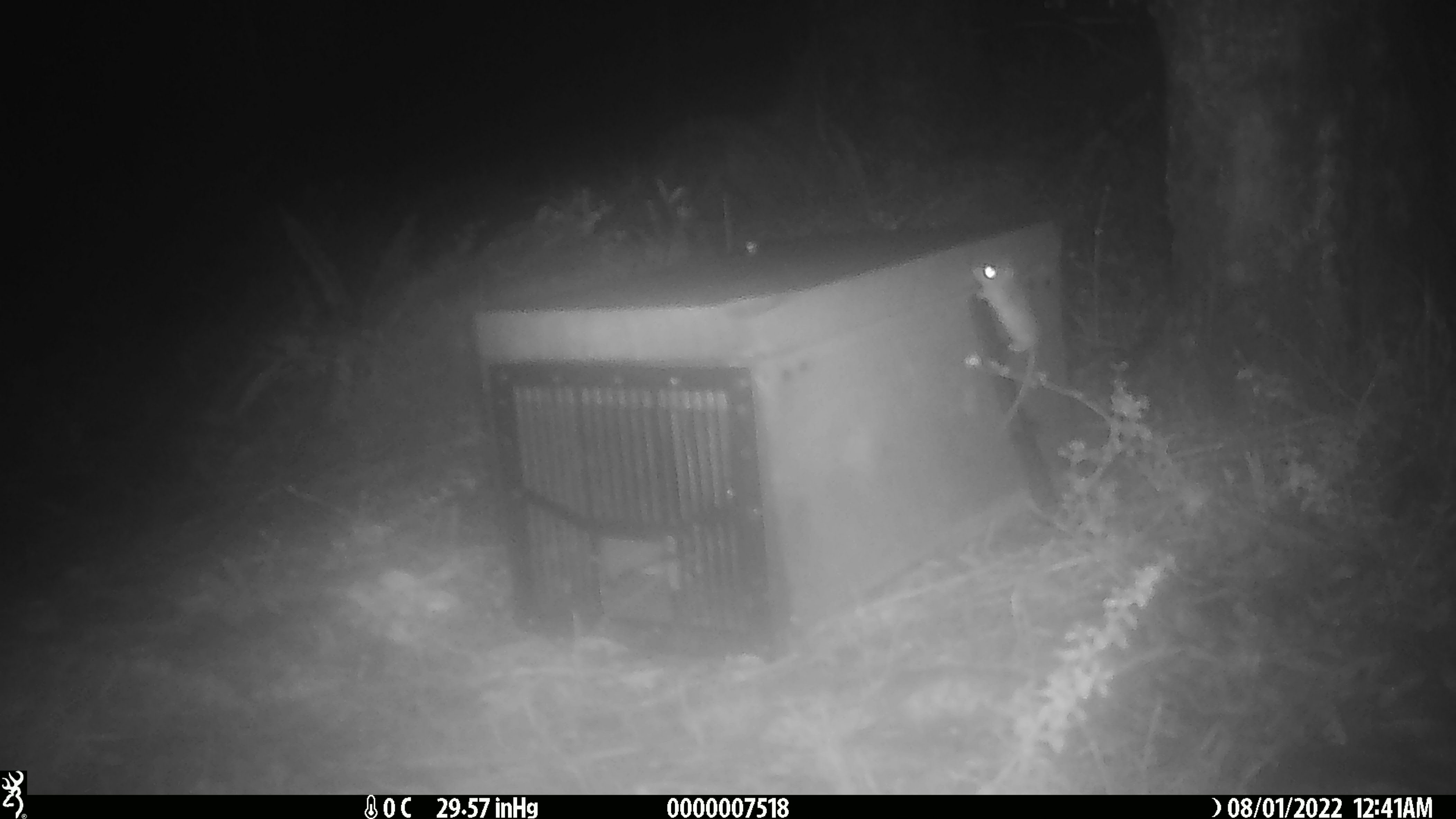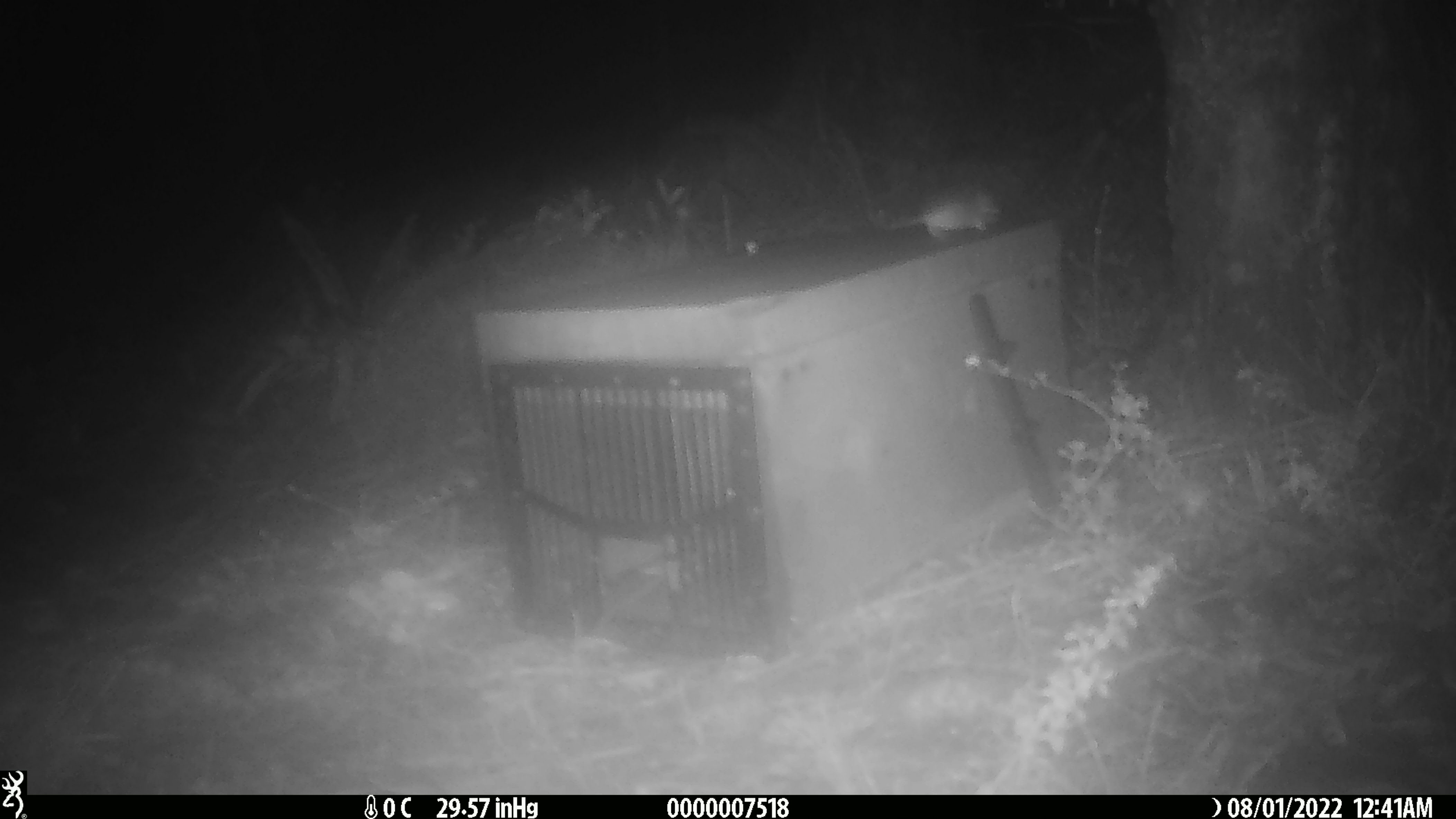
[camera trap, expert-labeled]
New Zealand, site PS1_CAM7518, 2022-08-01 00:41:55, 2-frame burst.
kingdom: Animalia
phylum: Chordata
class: Mammalia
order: Rodentia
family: Muridae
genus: Mus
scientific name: Mus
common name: mouse